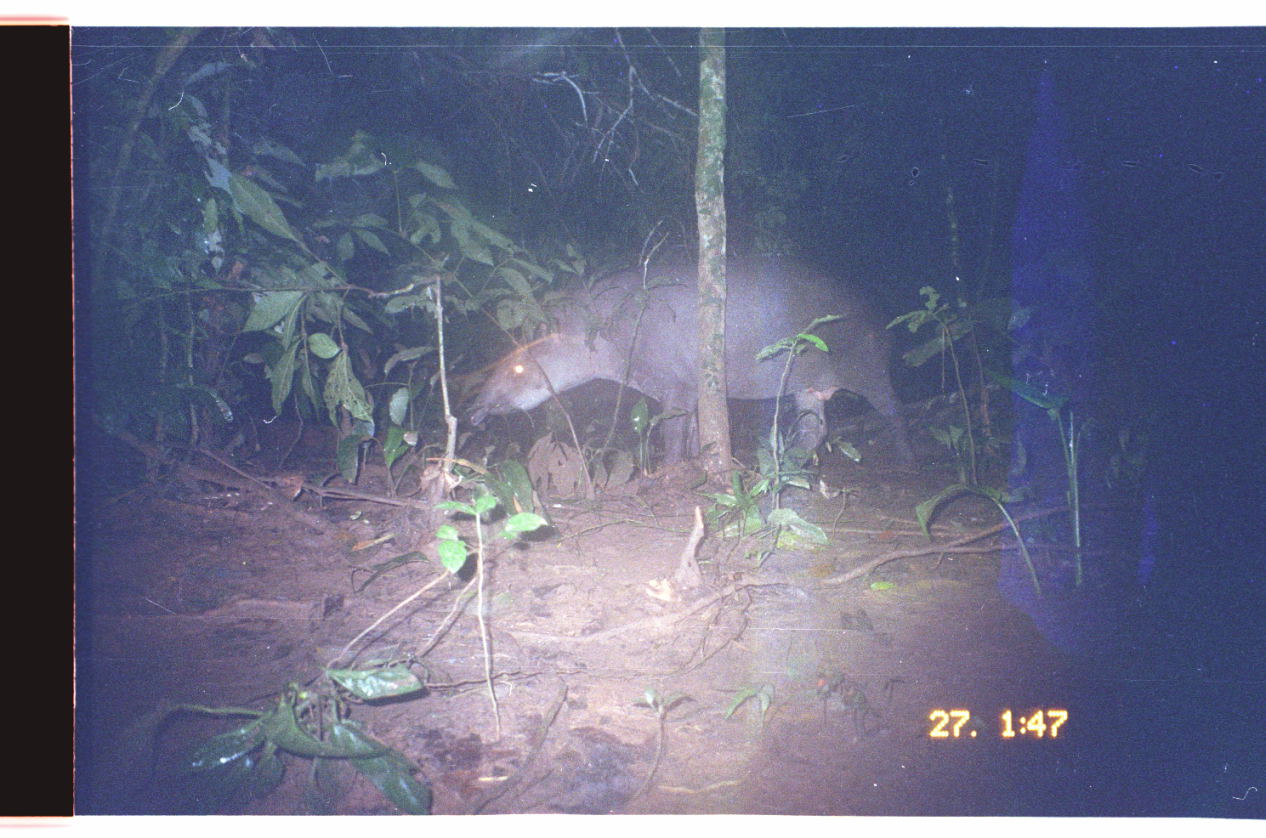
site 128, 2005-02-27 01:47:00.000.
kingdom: Animalia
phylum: Chordata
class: Mammalia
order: Perissodactyla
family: Tapiridae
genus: Tapirus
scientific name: Tapirus terrestris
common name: south american tapir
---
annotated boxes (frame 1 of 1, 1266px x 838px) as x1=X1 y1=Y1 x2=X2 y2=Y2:
tapirus terrestris: x1=466 y1=254 x2=921 y2=472